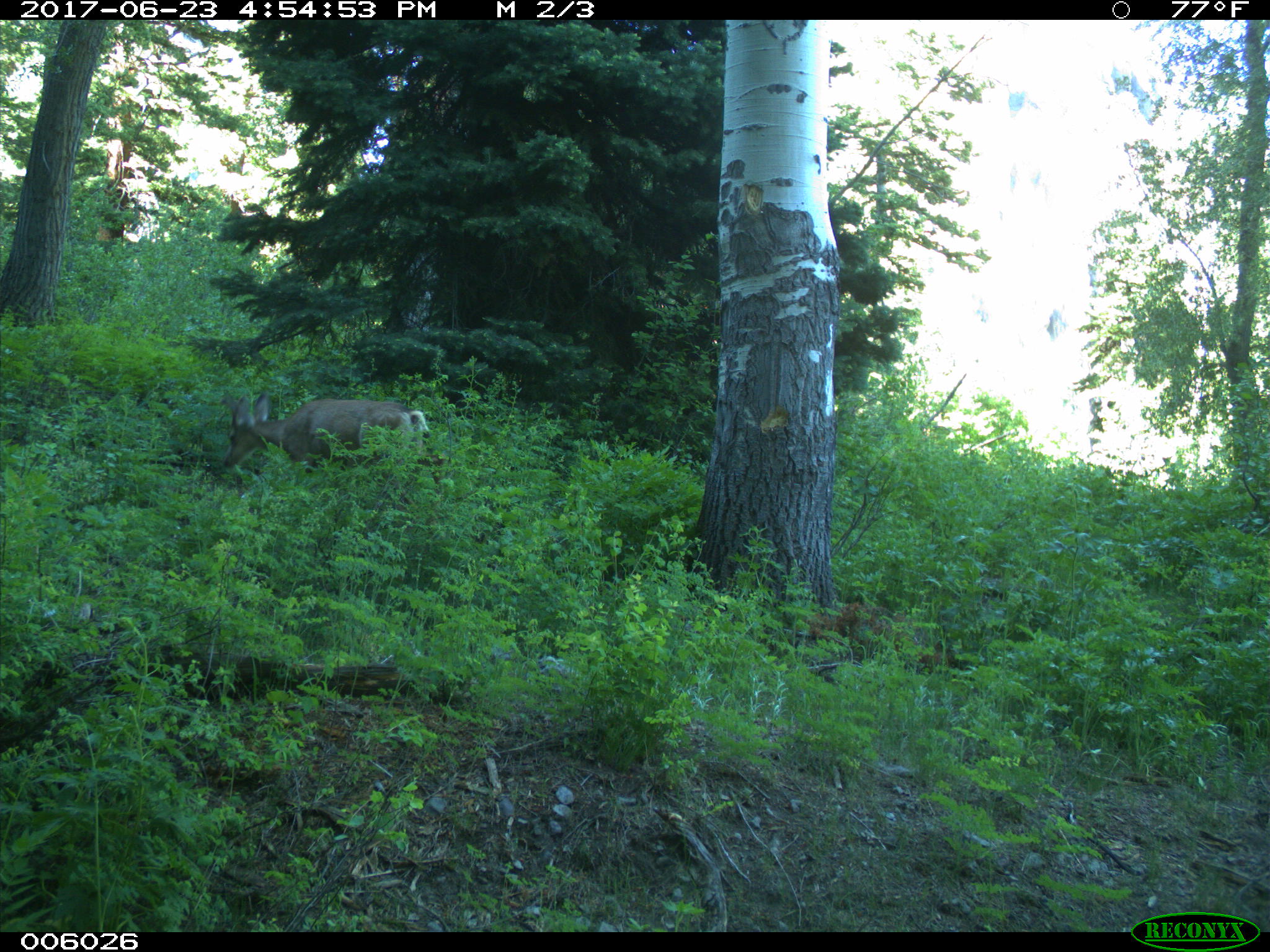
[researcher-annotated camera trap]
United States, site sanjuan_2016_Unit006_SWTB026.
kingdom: Animalia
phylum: Chordata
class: Mammalia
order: Artiodactyla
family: Cervidae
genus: Odocoileus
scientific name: Odocoileus hemionus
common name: mule deer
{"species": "Odocoileus hemionus (mule deer)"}